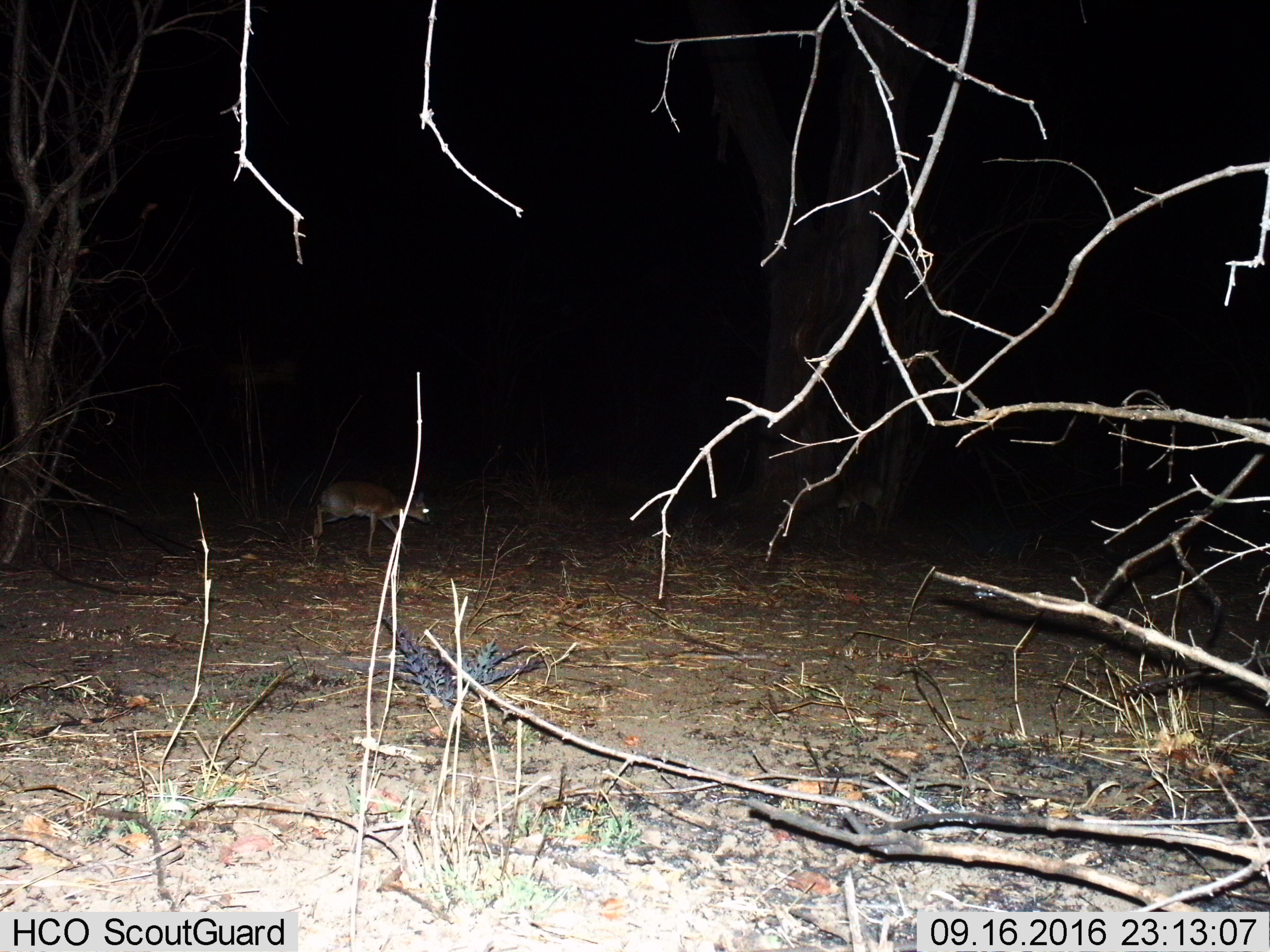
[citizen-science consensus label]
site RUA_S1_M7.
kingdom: Animalia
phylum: Chordata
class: Mammalia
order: Artiodactyla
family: Bovidae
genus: Madoqua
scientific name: Madoqua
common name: dik-dik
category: dikdik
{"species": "dikdik (dik-dik) (Madoqua)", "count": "2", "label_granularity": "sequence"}